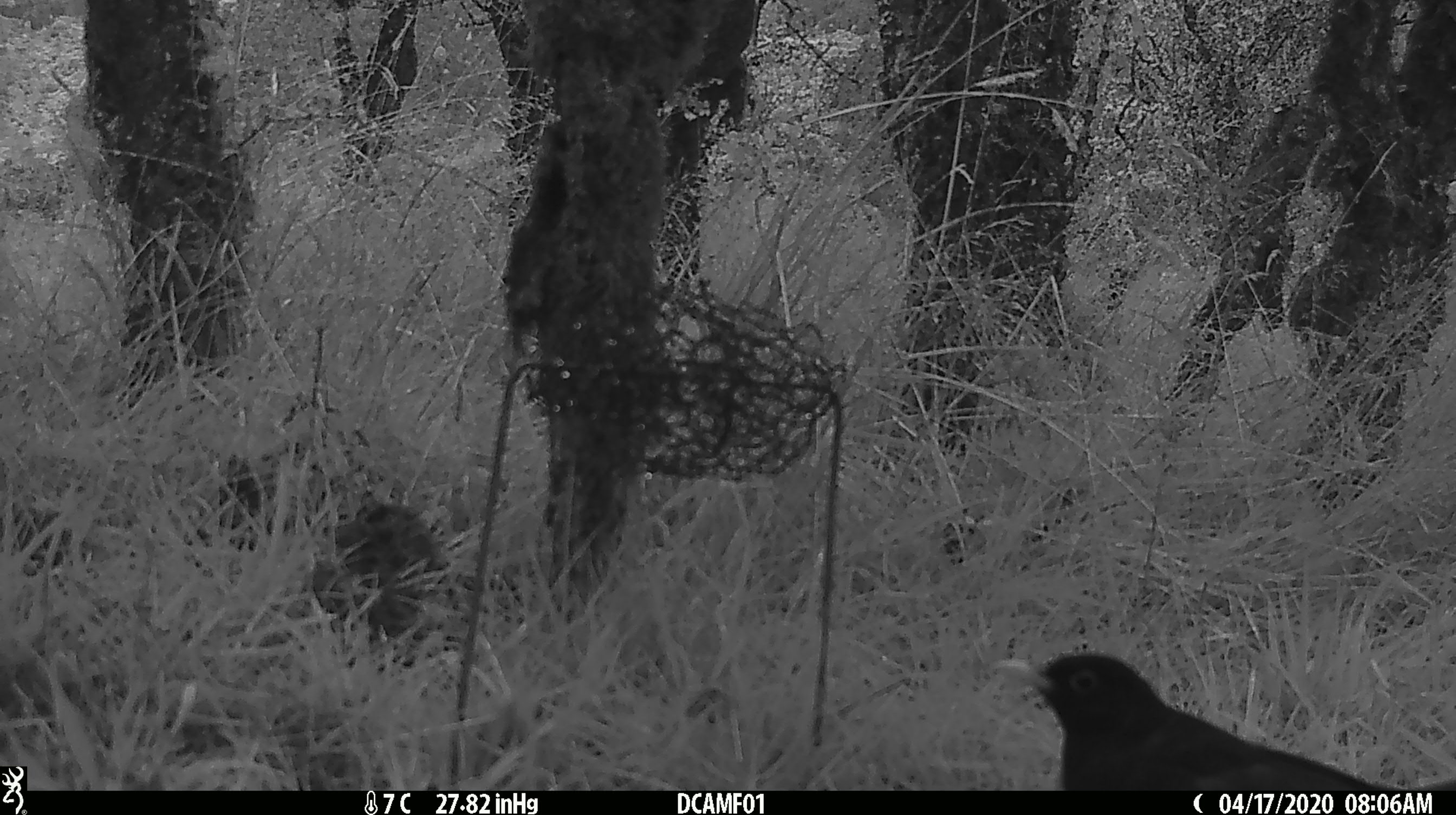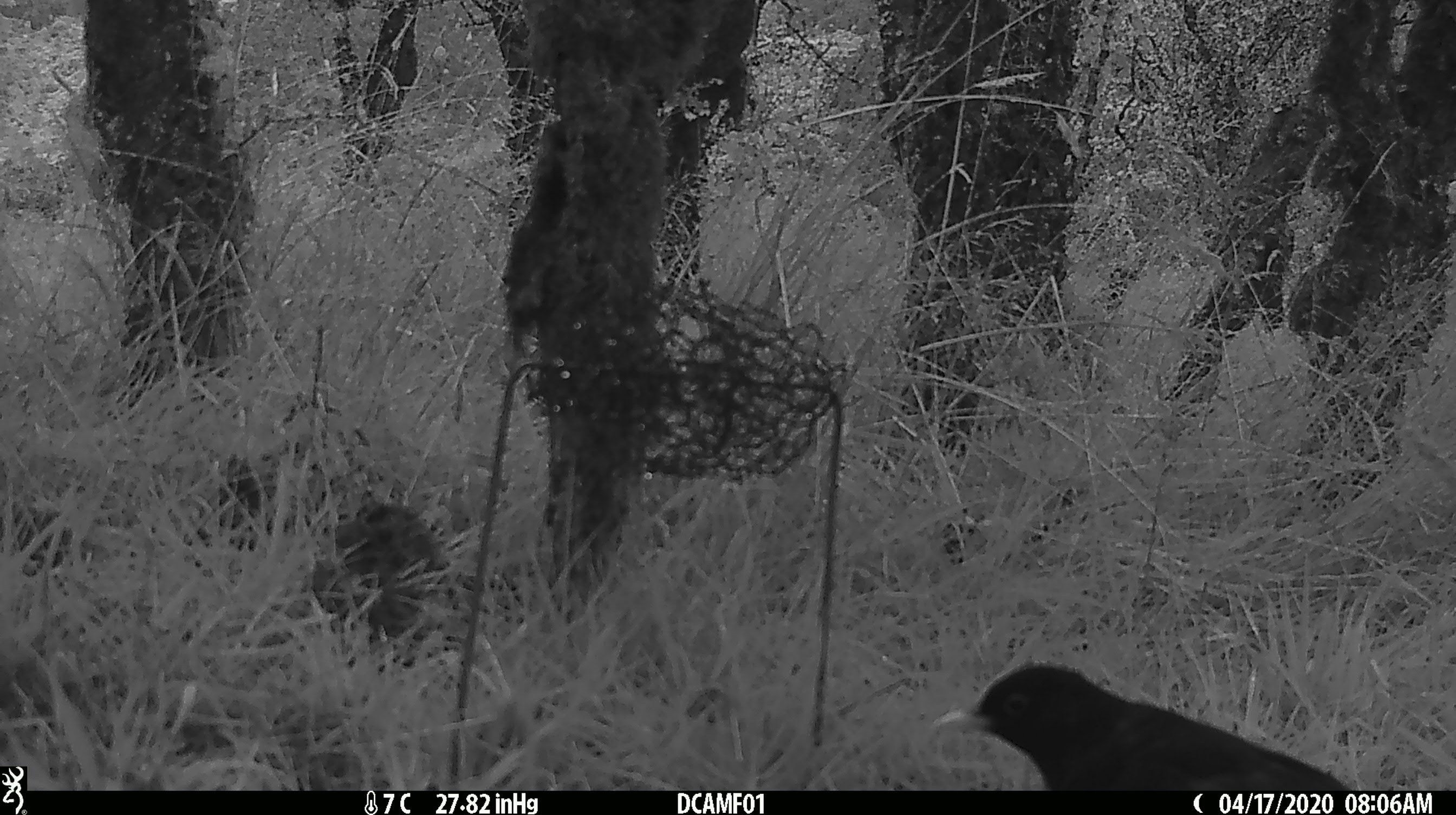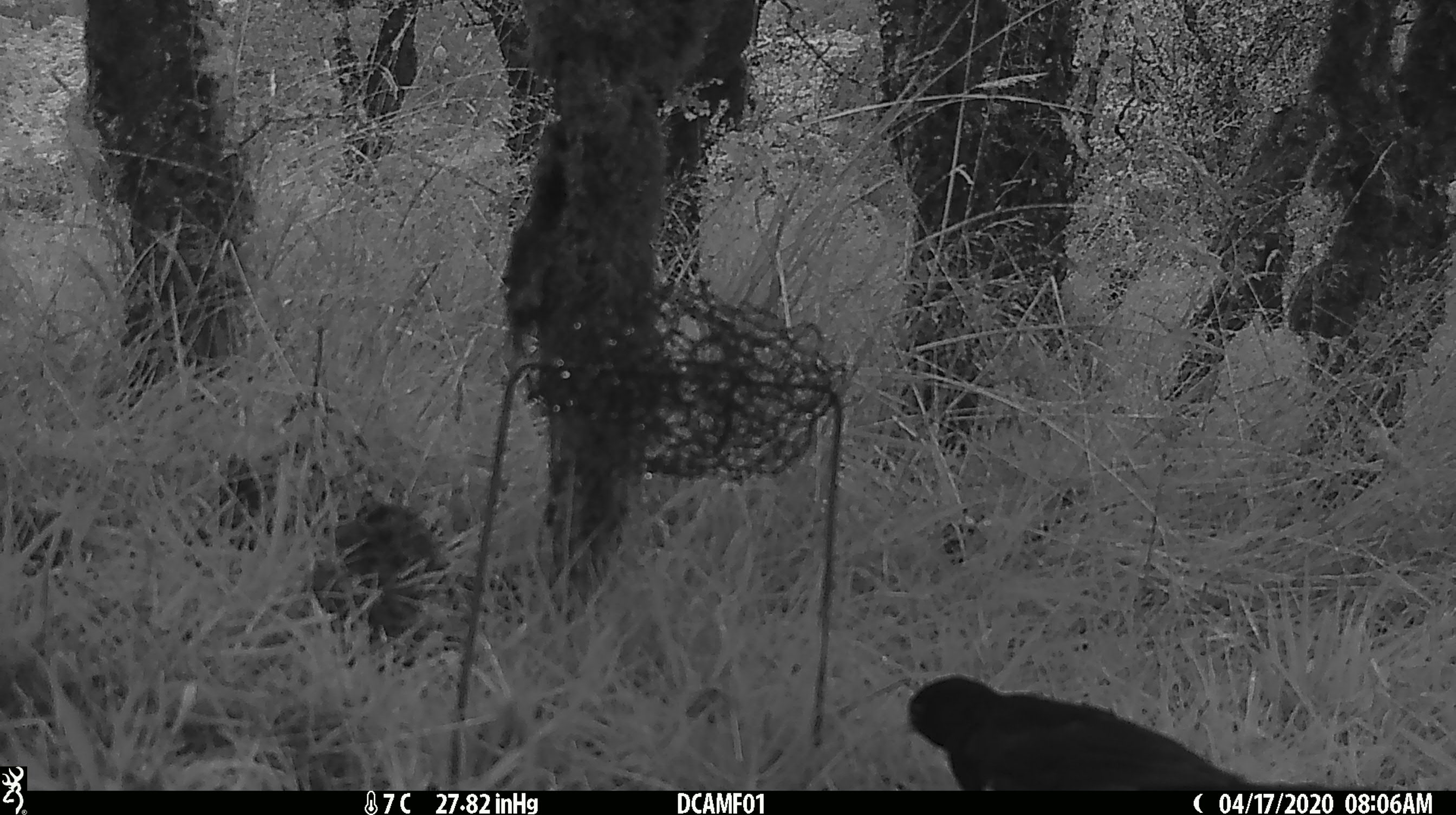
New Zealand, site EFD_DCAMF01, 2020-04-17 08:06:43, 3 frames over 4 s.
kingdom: Animalia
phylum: Chordata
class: Aves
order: Passeriformes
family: Turdidae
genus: Turdus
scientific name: Turdus merula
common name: eurasian blackbird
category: blackbird